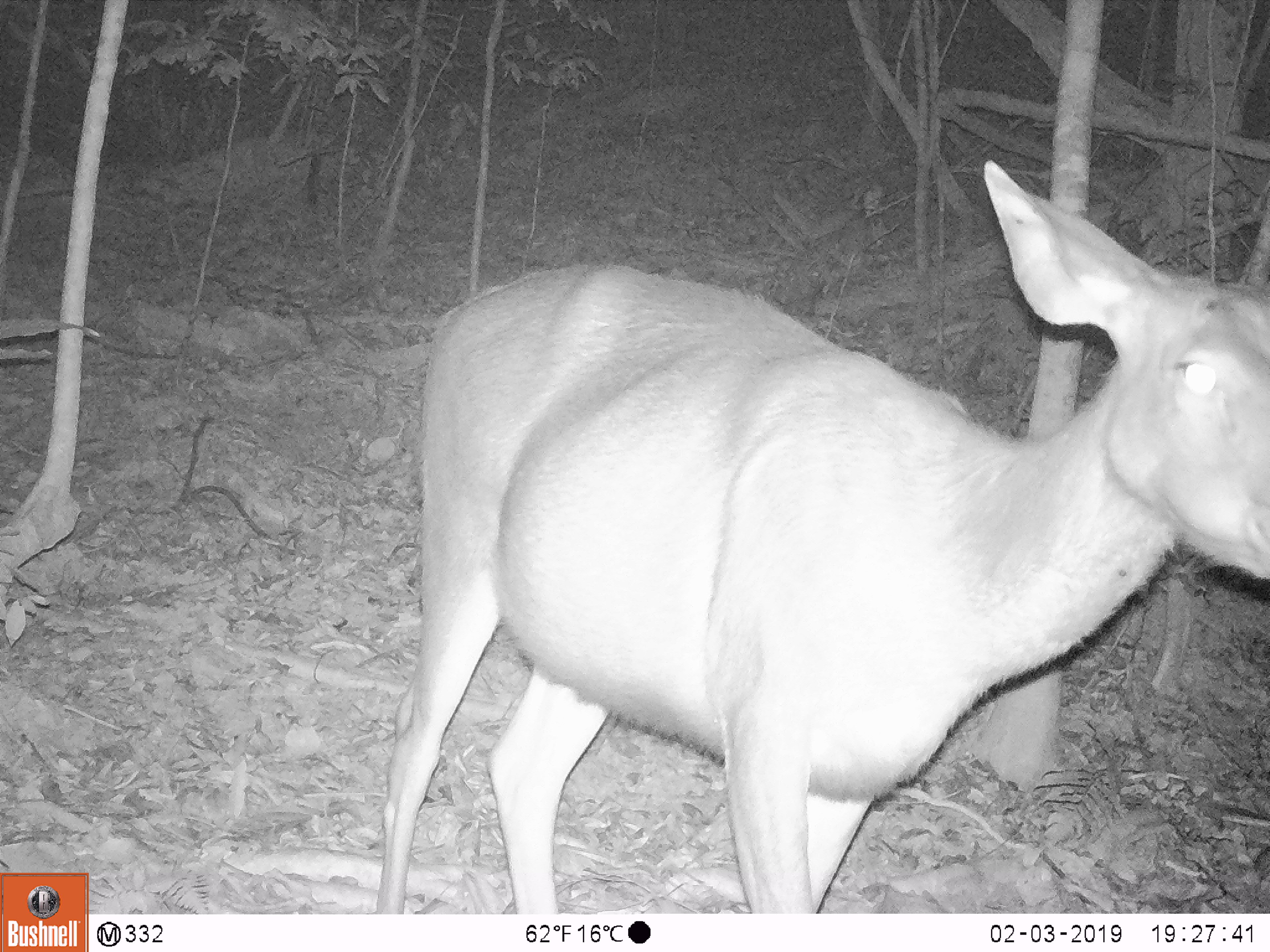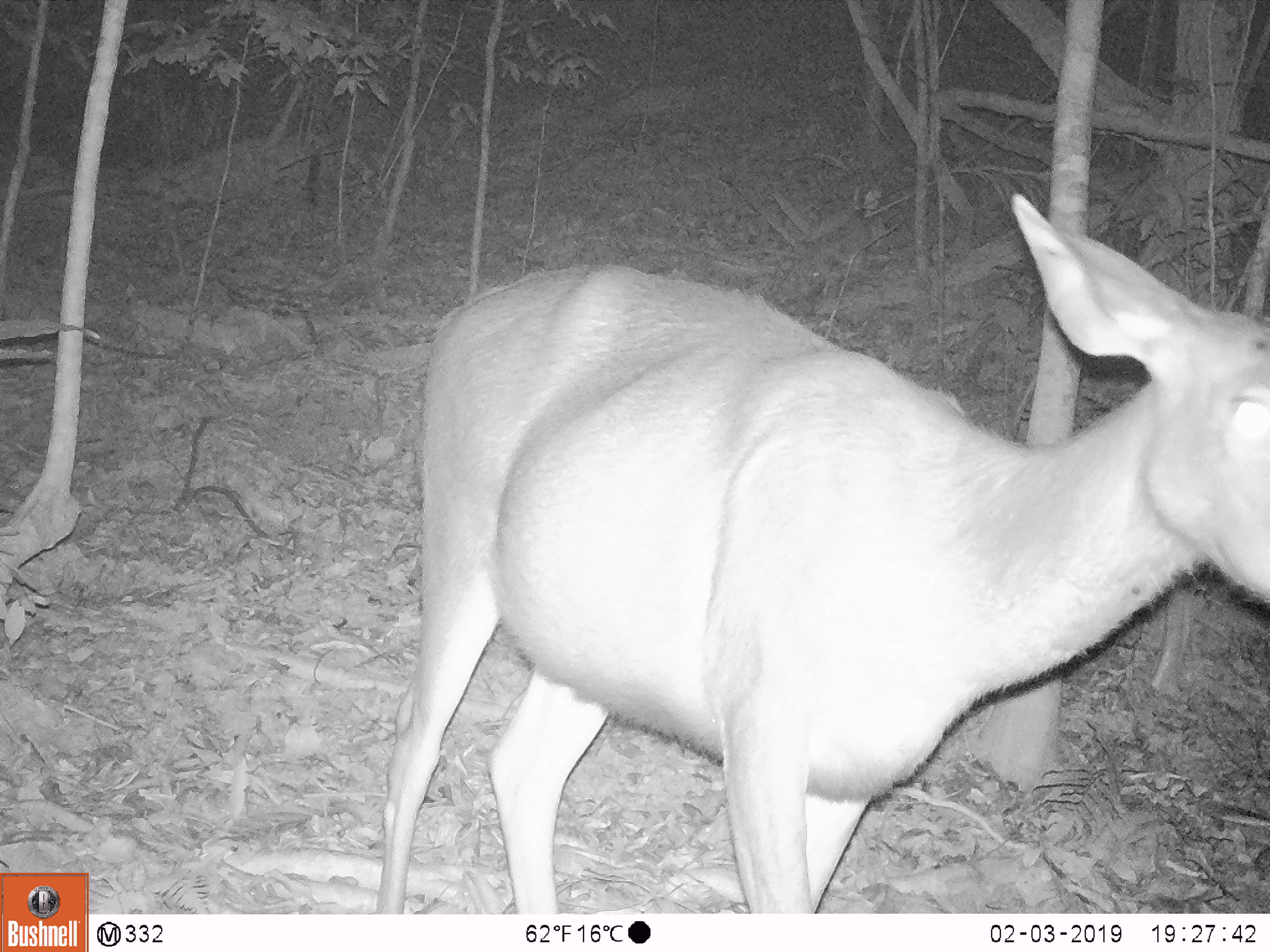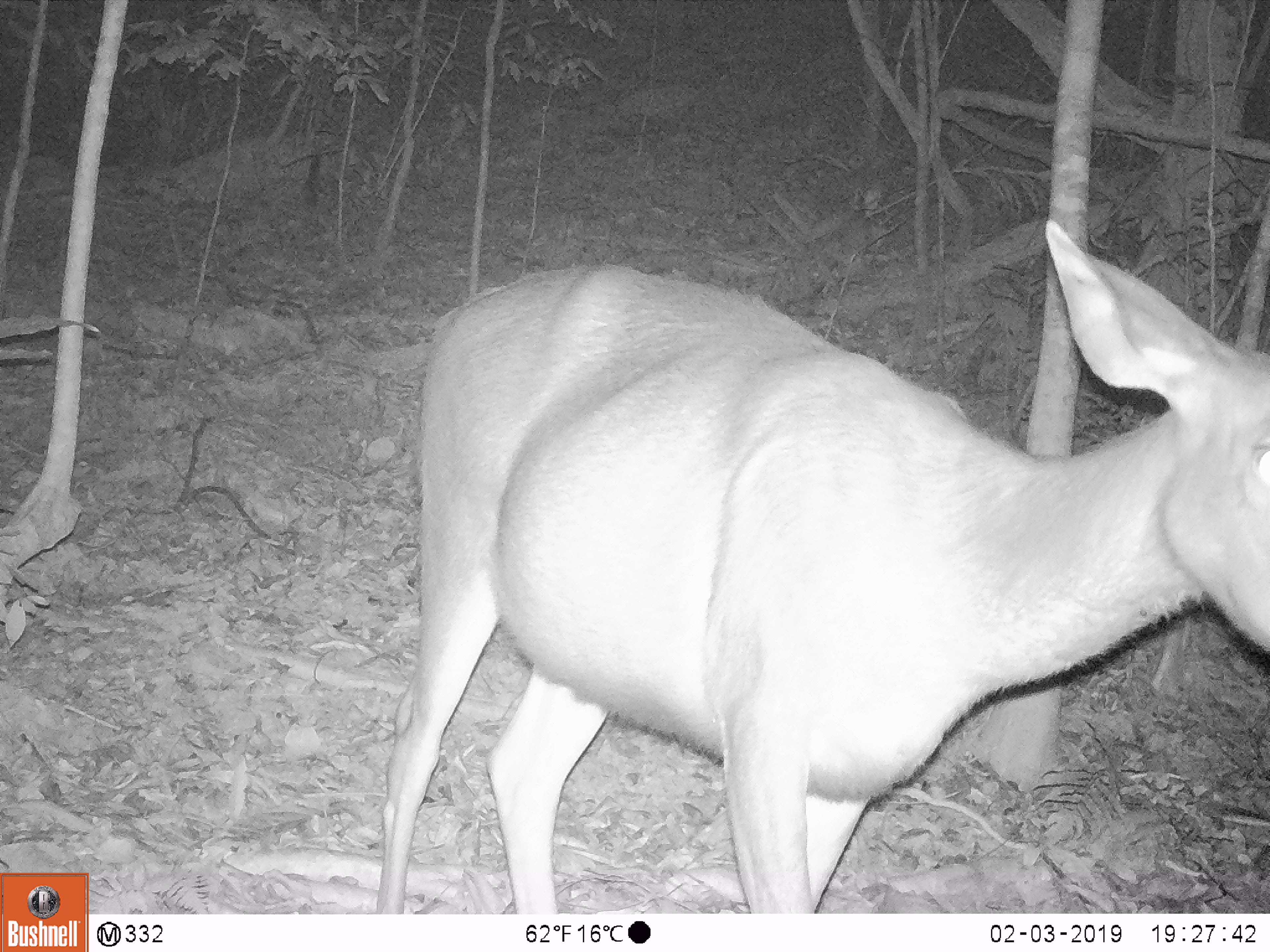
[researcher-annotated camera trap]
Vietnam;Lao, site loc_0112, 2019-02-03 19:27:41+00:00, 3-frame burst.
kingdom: Animalia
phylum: Chordata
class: Mammalia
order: Artiodactyla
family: Cervidae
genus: Rusa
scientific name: Rusa unicolor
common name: sambar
Sambar (Rusa unicolor). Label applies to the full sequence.